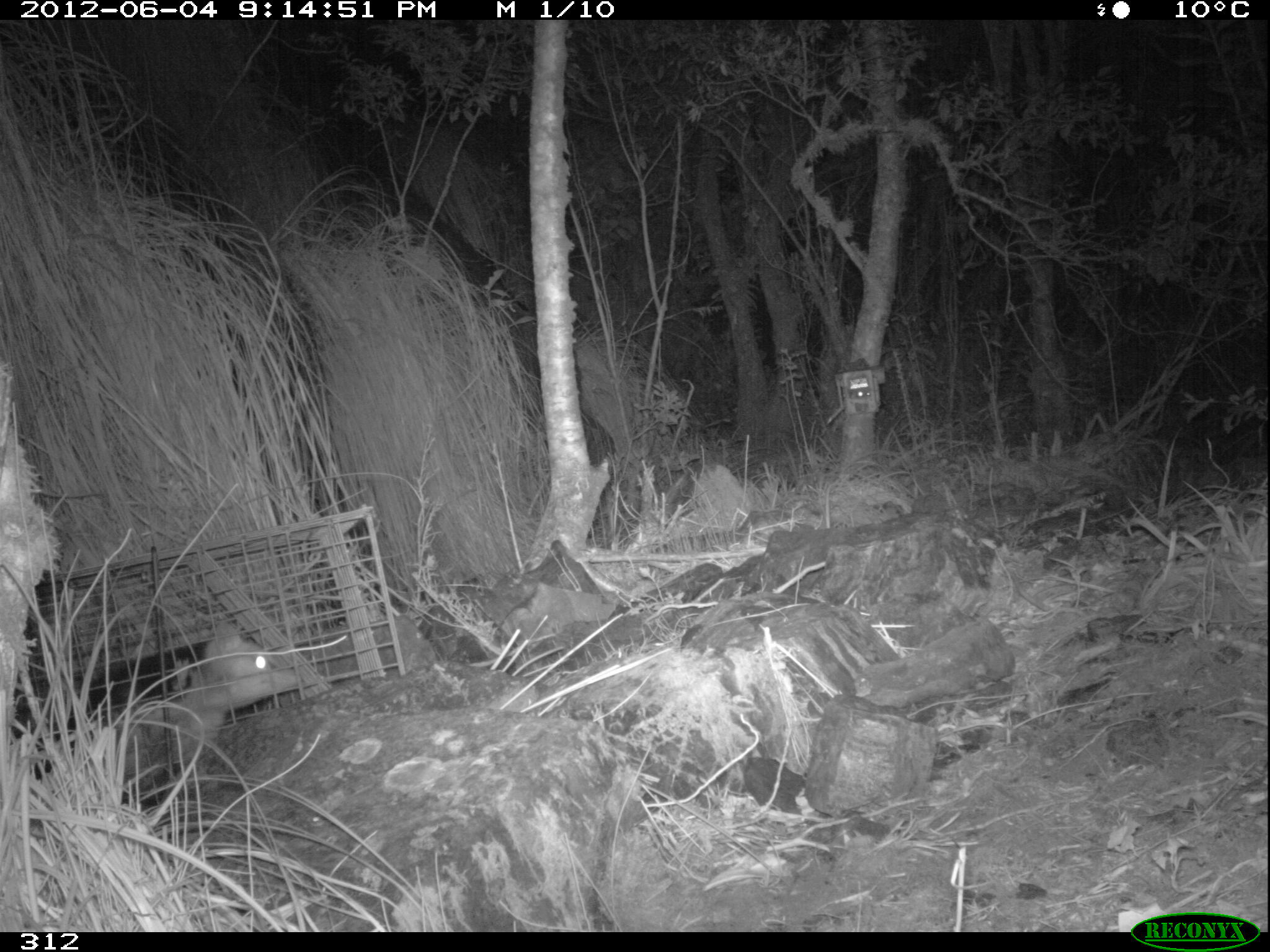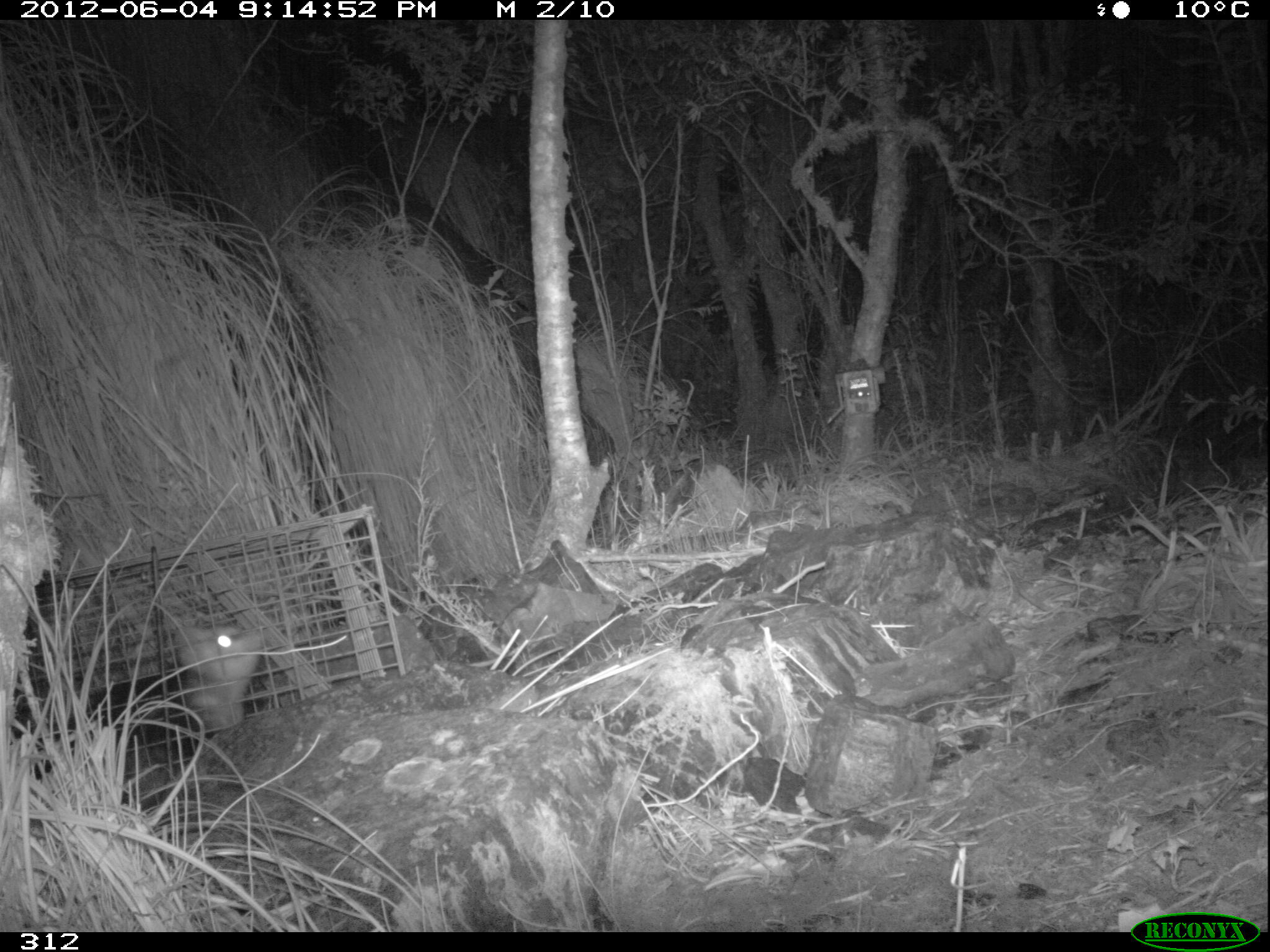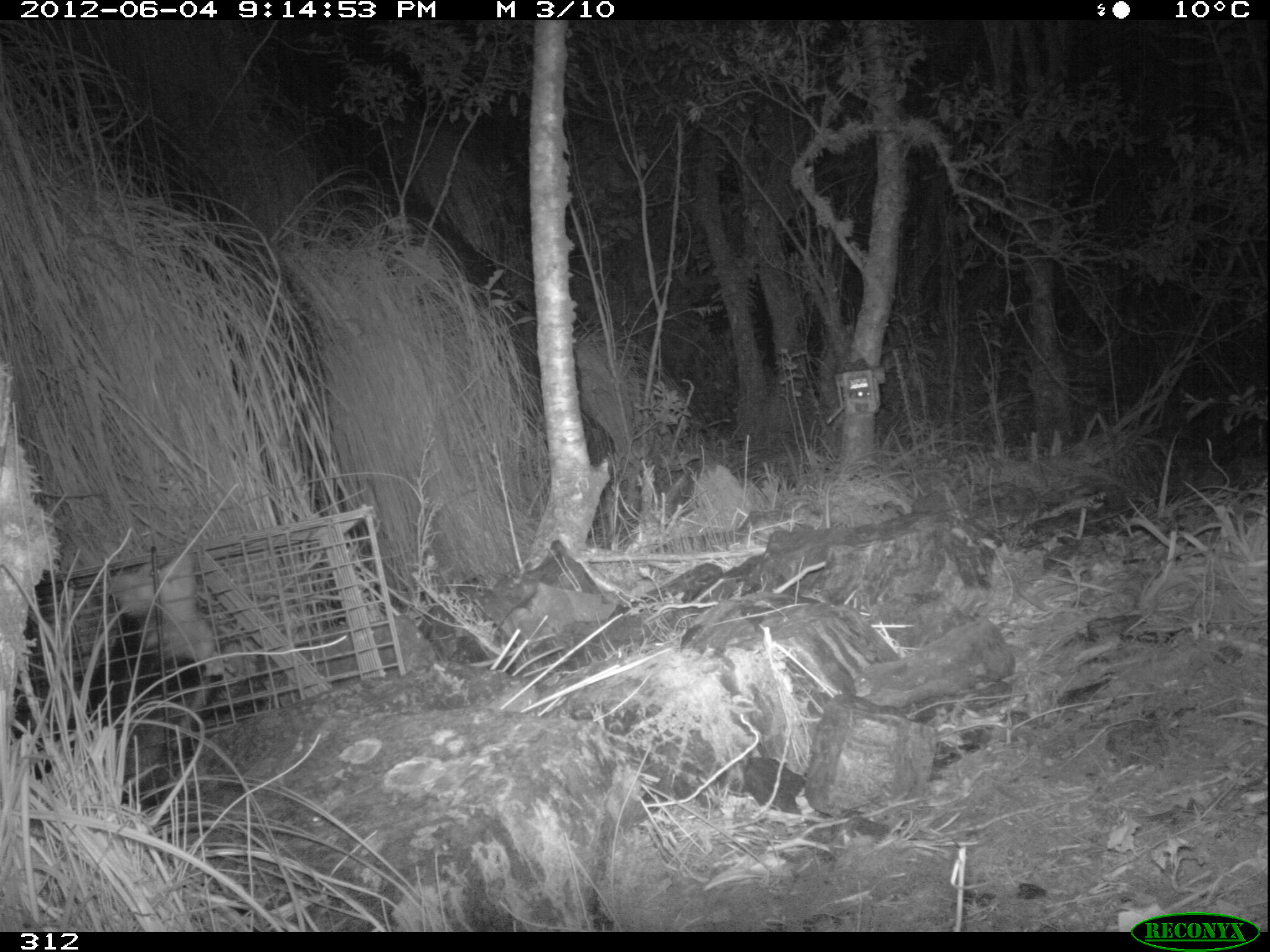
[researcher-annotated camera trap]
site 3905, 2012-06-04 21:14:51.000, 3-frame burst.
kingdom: Animalia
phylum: Chordata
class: Mammalia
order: Didelphimorphia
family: Didelphidae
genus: Didelphis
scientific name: Didelphis pernigra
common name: andean white-eared opossum